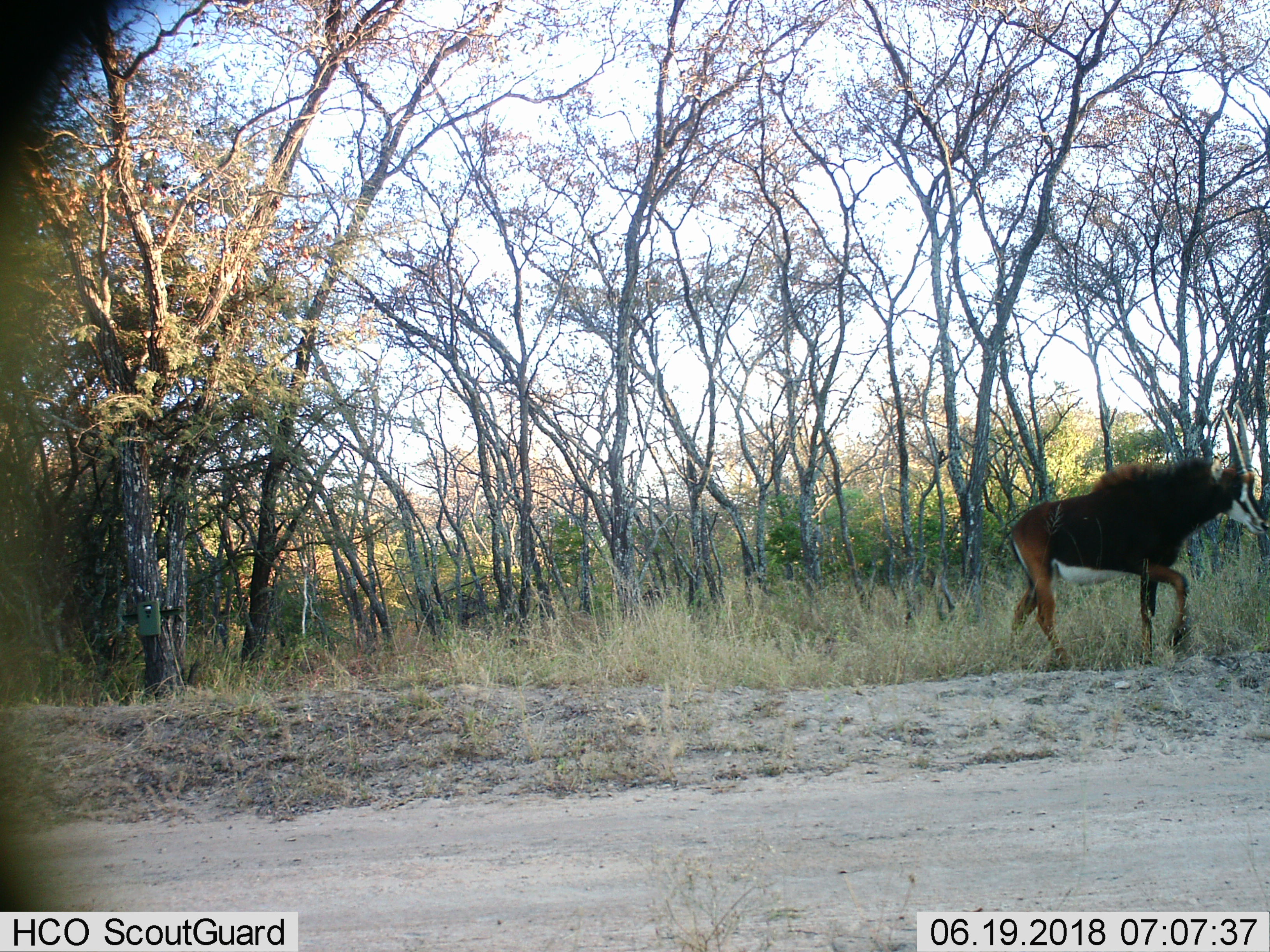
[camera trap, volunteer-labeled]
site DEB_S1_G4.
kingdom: Animalia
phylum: Chordata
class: Mammalia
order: Artiodactyla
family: Bovidae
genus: Hippotragus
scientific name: Hippotragus niger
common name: sable antelope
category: sable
Sable (sable antelope) (Hippotragus niger), count 1. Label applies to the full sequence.